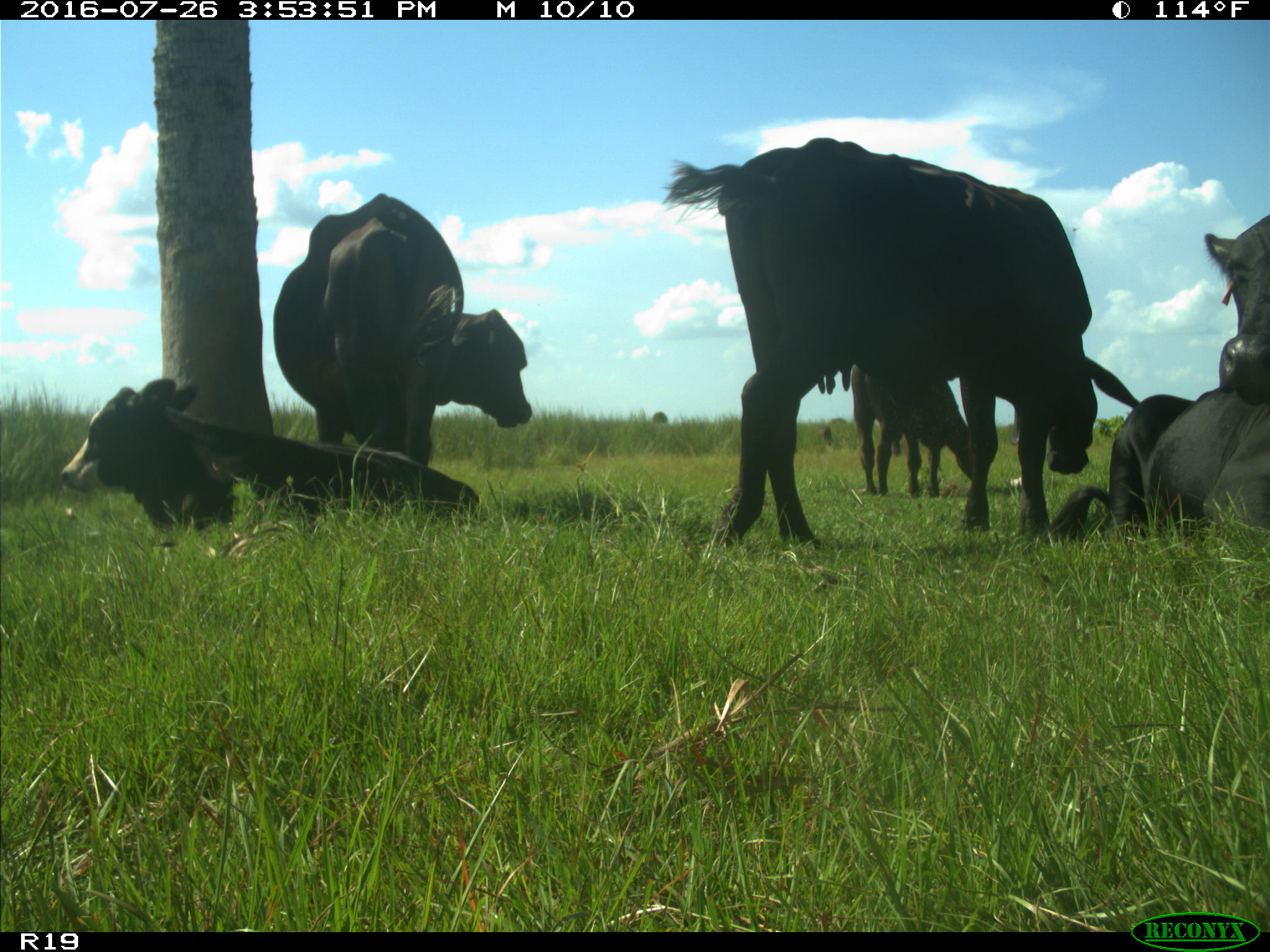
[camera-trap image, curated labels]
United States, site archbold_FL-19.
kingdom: Animalia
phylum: Chordata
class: Mammalia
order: Artiodactyla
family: Bovidae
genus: Bos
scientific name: Bos taurus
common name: domestic cow